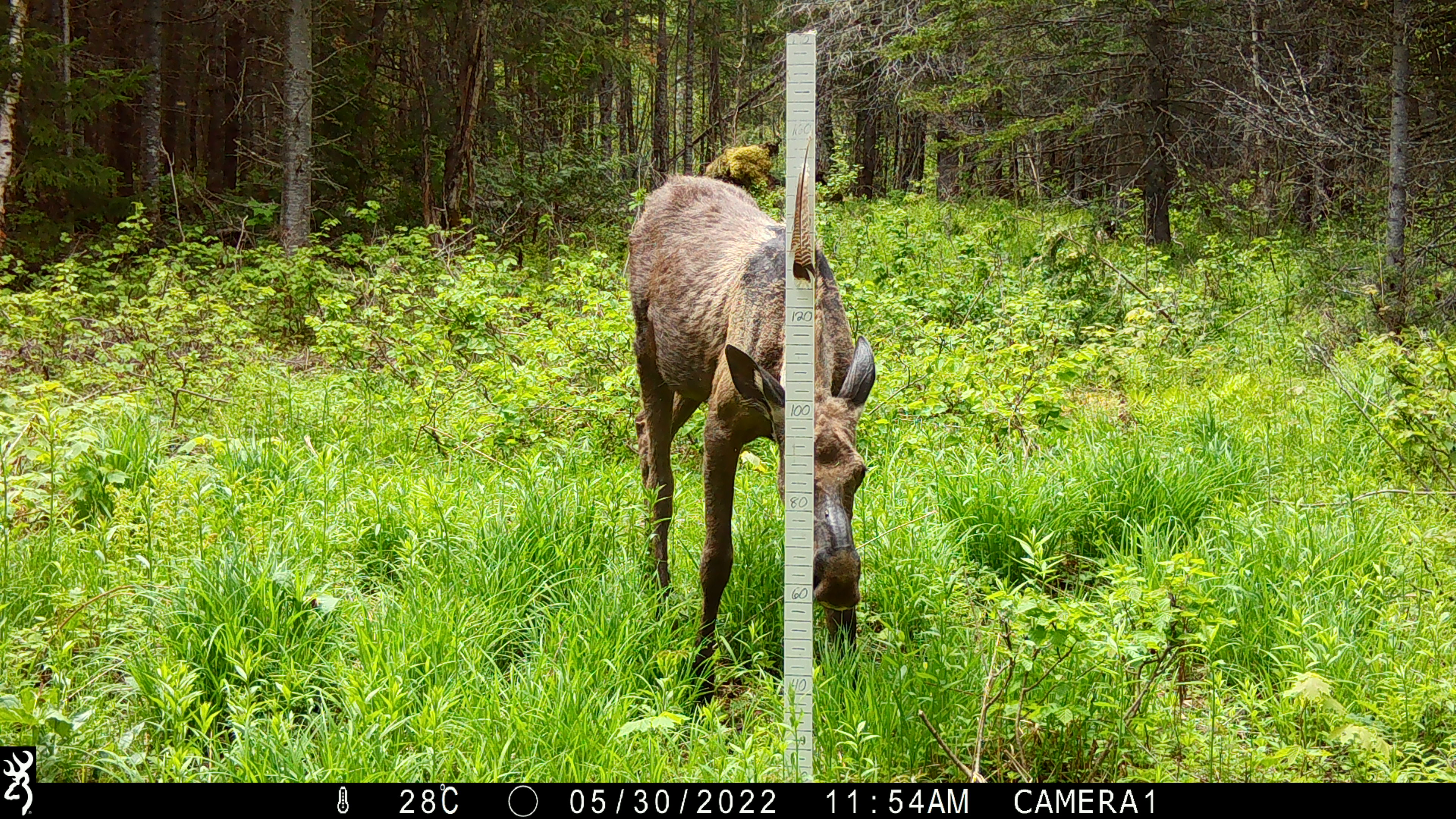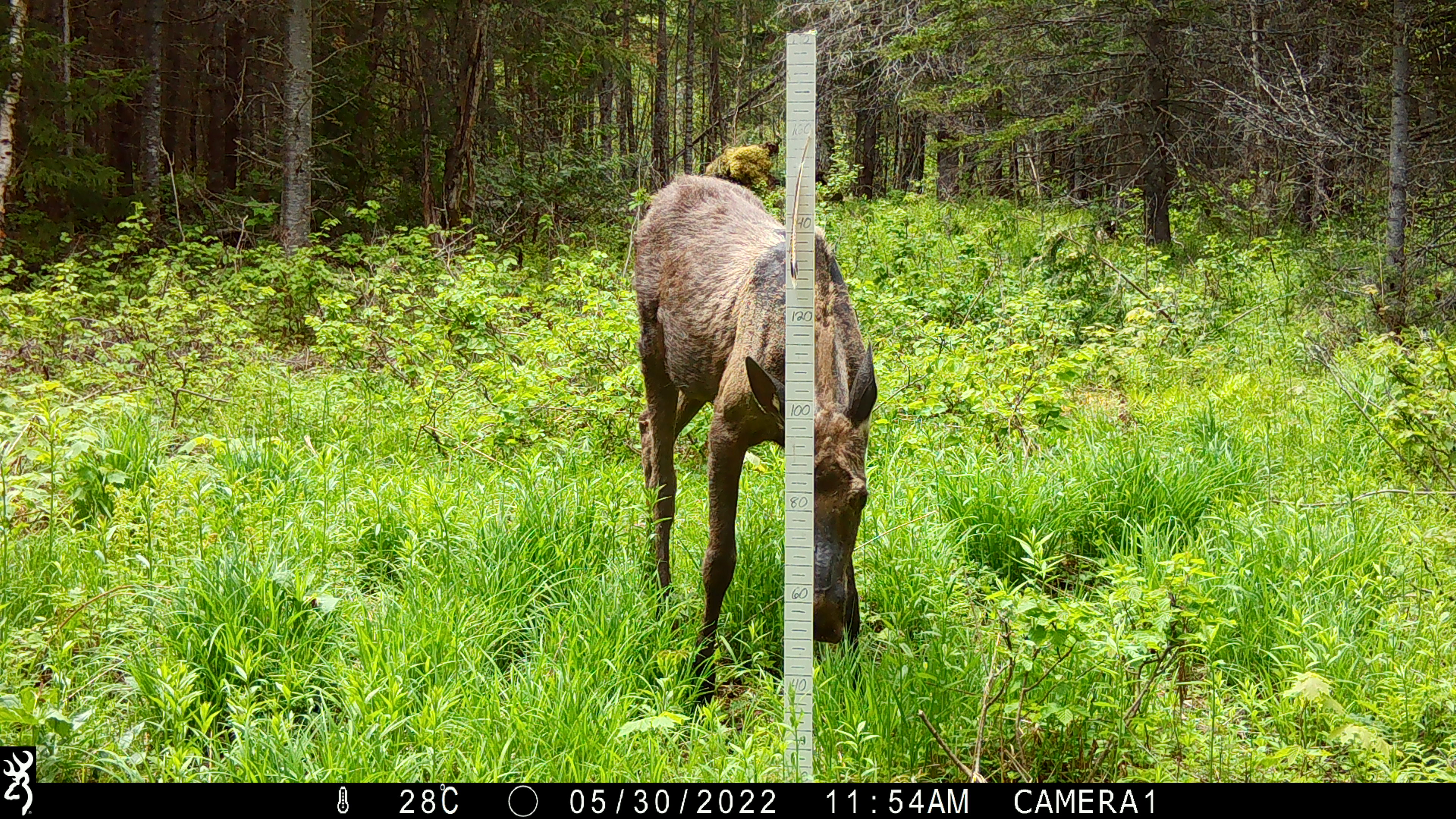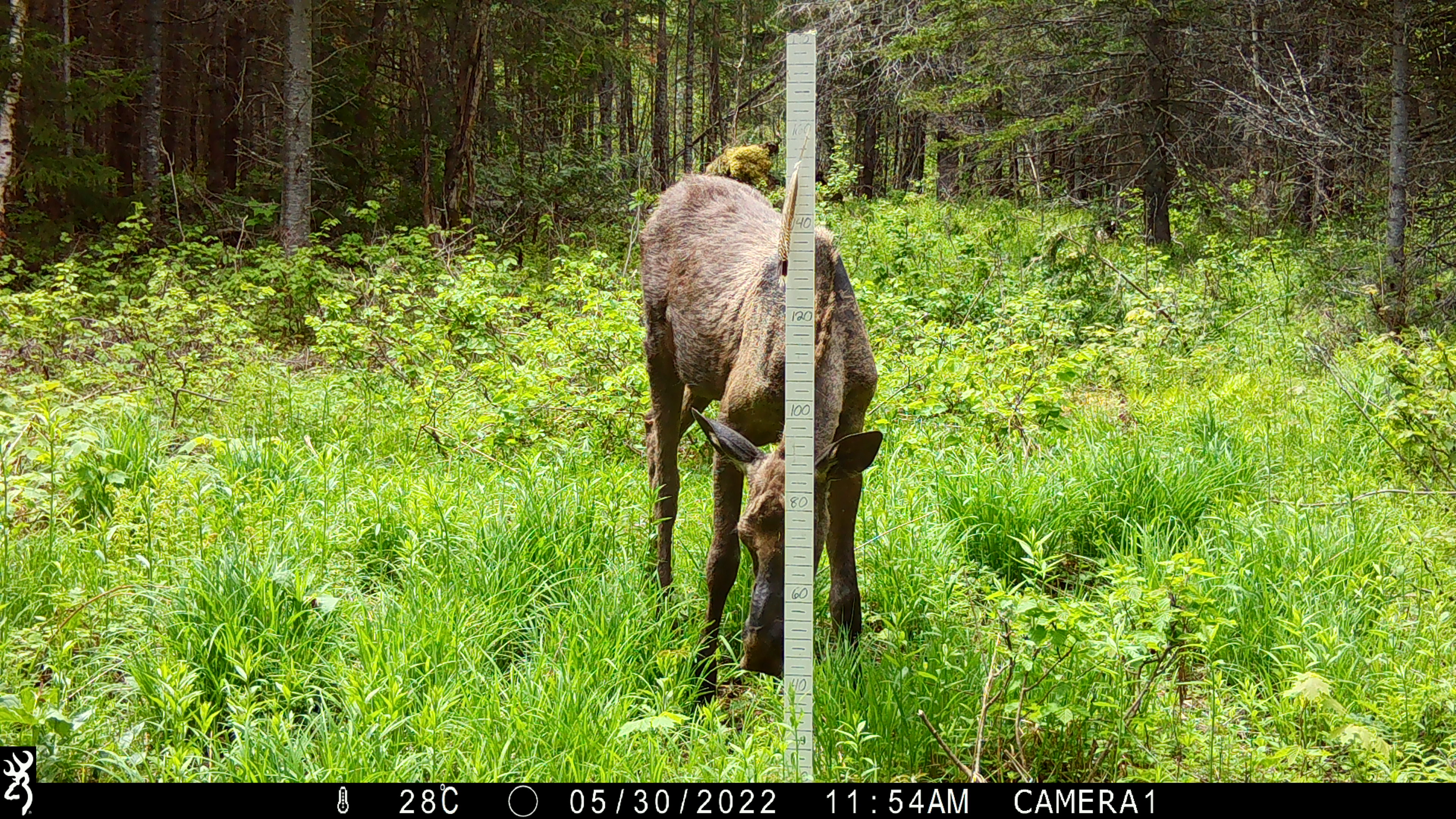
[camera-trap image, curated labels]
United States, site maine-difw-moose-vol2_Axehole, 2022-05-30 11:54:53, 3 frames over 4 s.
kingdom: Animalia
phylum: Chordata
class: Mammalia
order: Artiodactyla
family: Cervidae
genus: Alces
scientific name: Alces alces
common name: moose